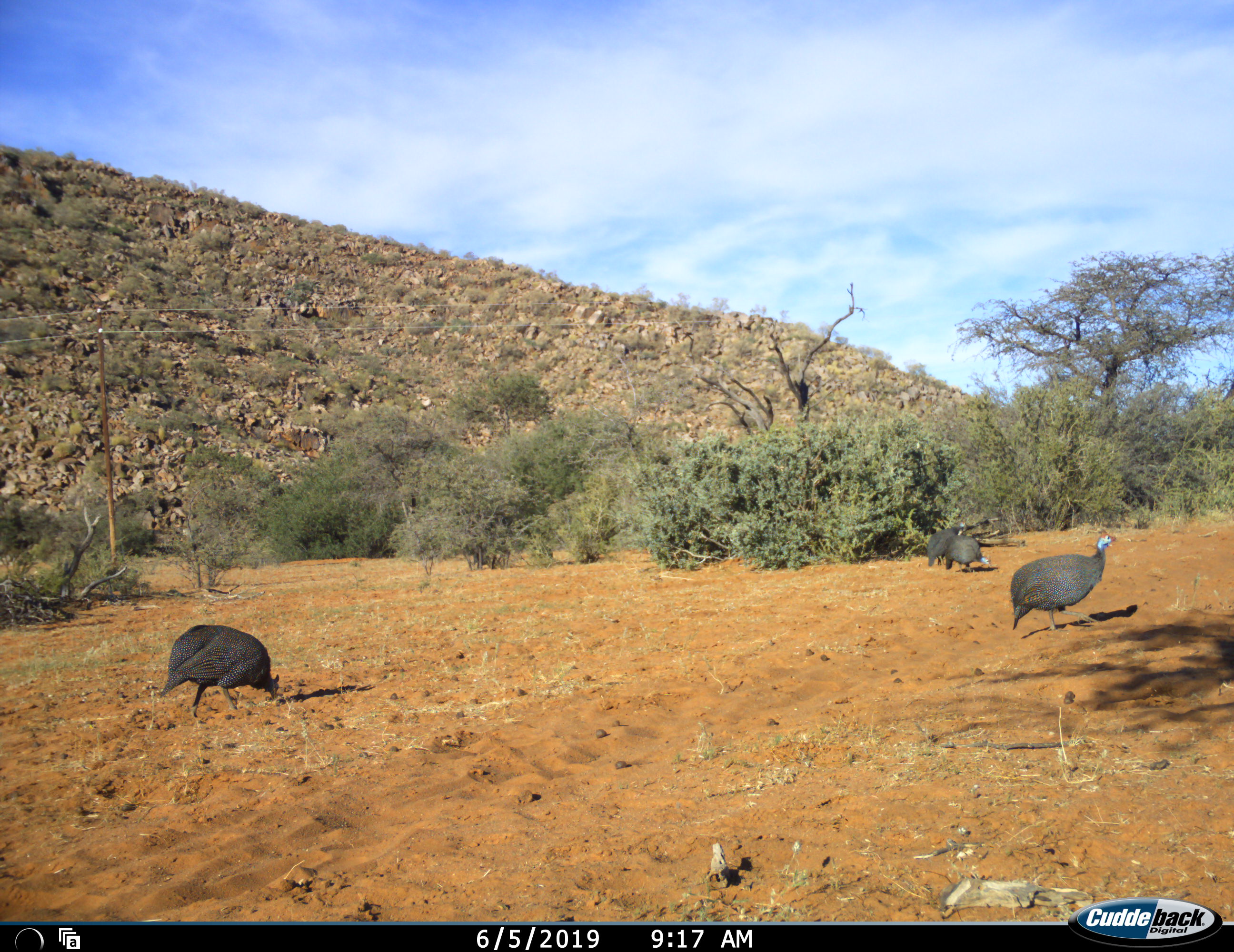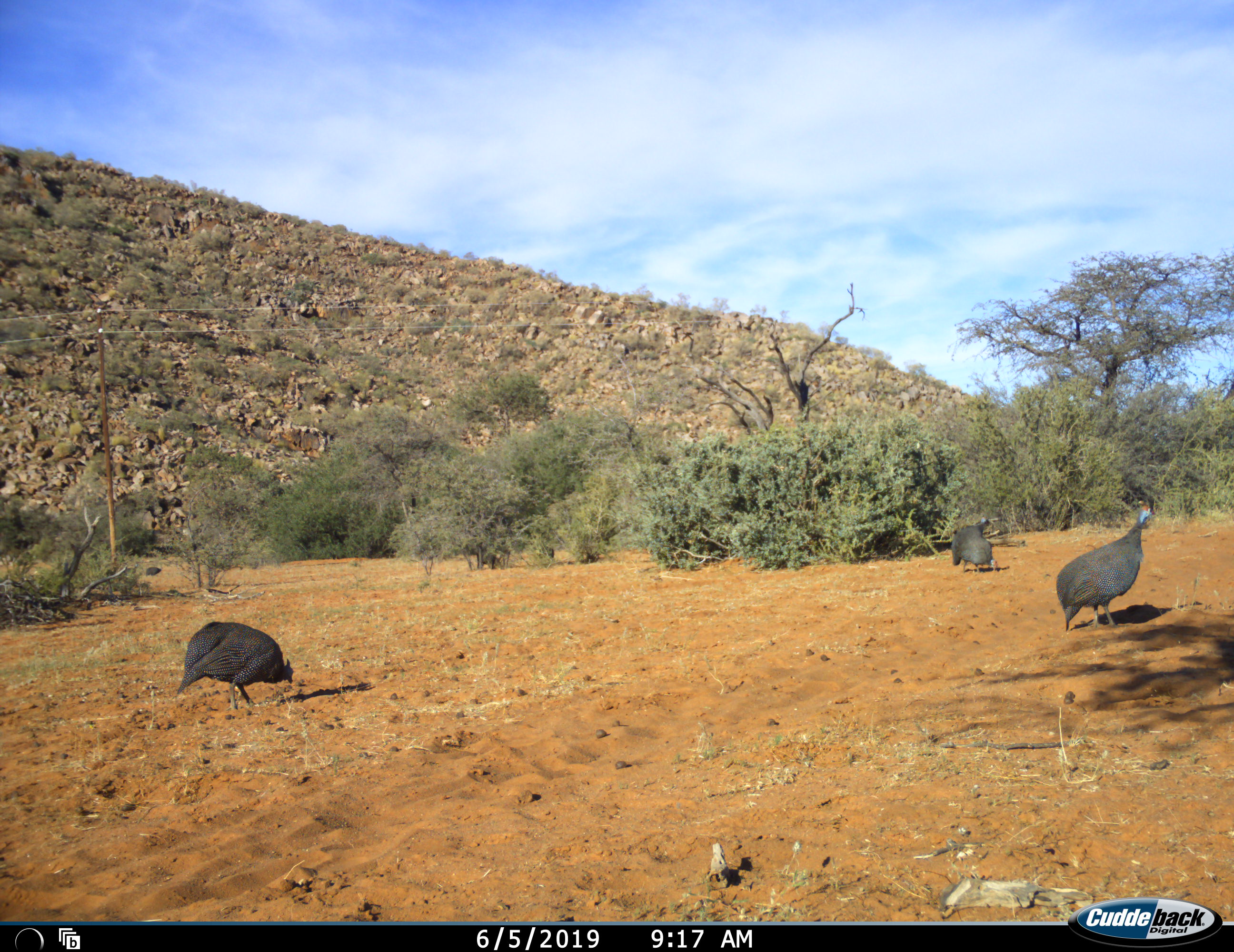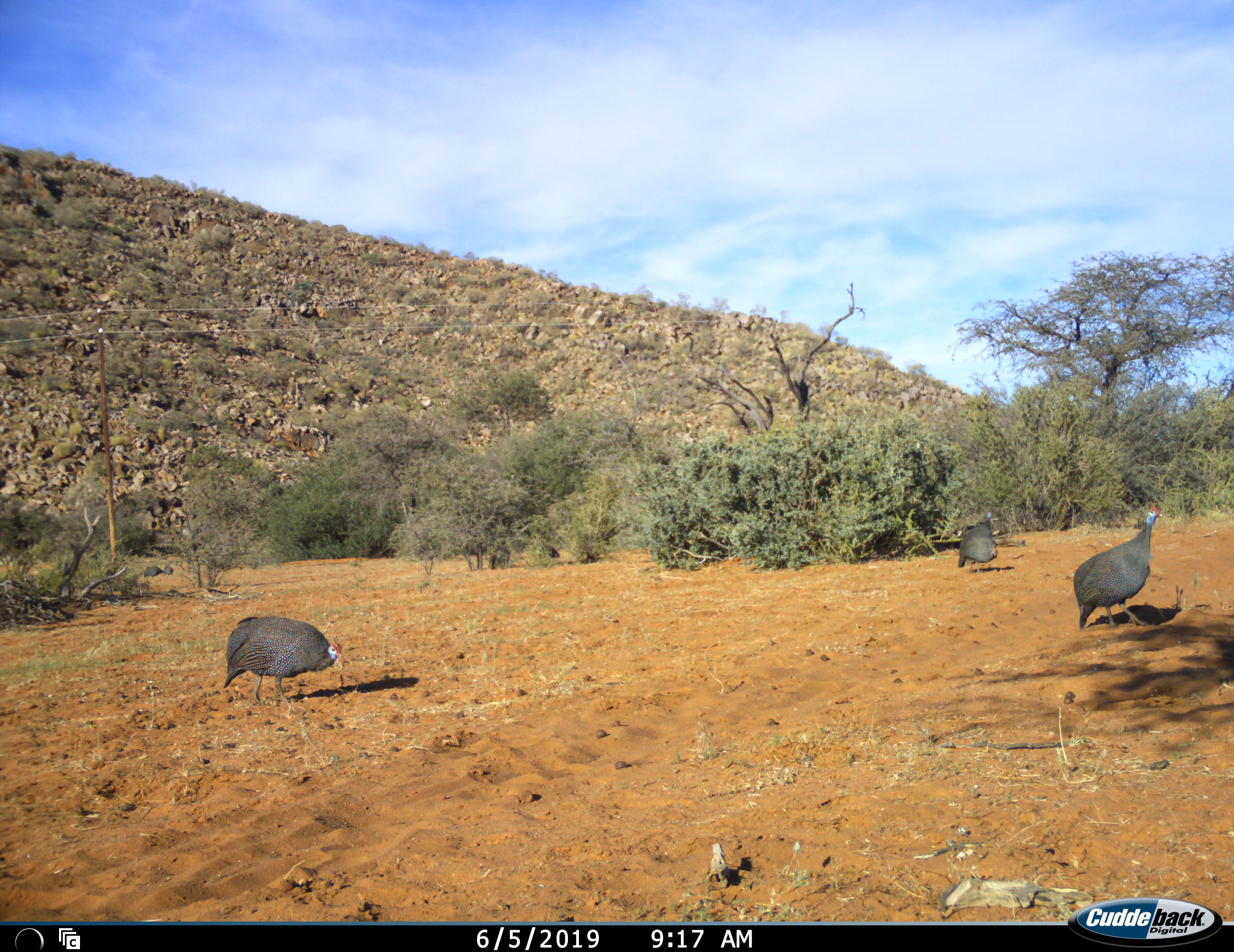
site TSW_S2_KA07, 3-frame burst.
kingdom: Animalia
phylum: Chordata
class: Aves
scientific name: Aves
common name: bird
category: birdother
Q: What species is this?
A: Birdother (bird) (Aves).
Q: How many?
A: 7.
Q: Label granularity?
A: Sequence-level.